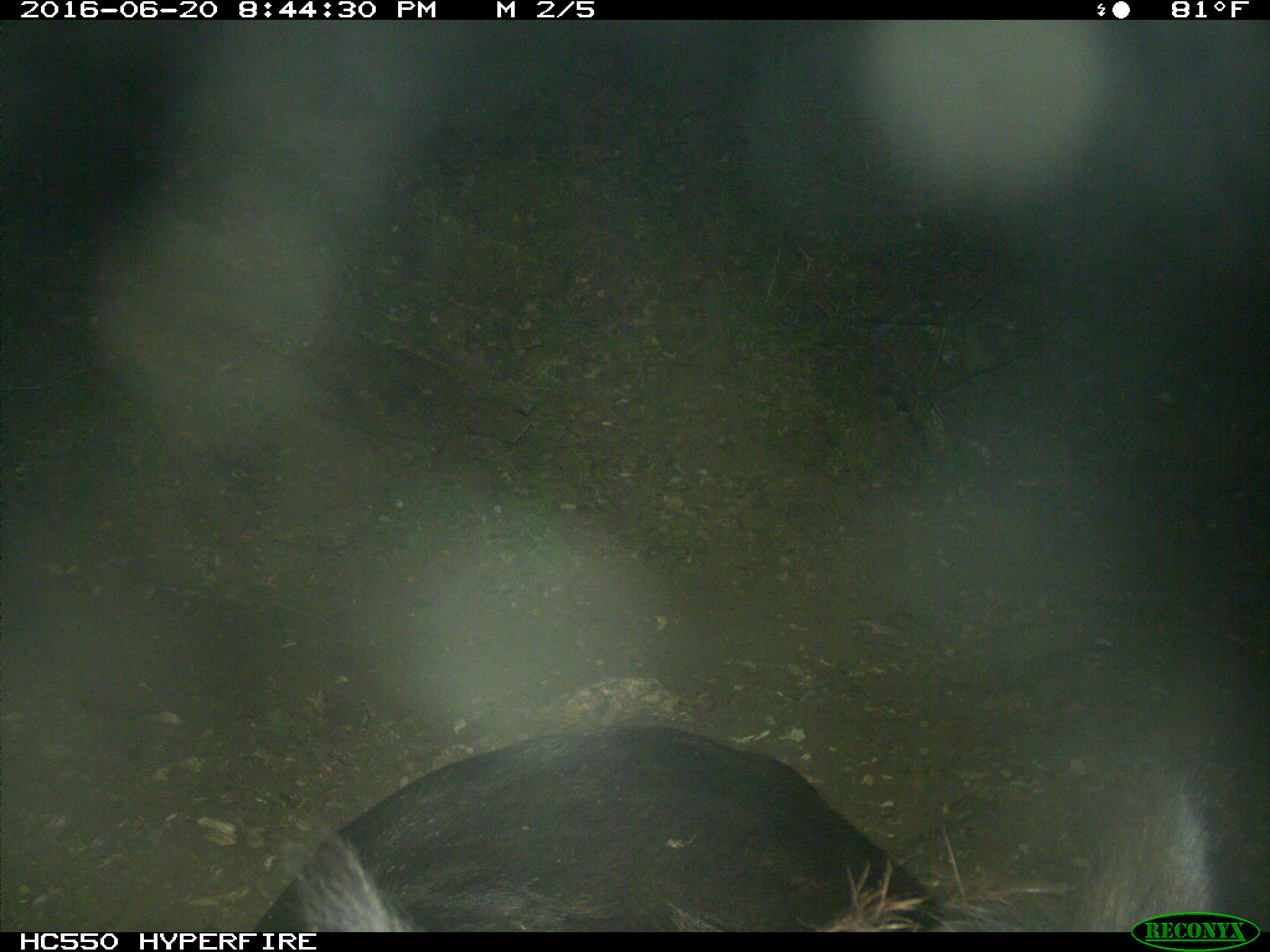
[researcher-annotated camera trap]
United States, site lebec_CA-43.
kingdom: Animalia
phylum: Chordata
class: Mammalia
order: Artiodactyla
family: Bovidae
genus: Bos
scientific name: Bos taurus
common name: domestic cow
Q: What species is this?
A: Bos taurus (domestic cow).